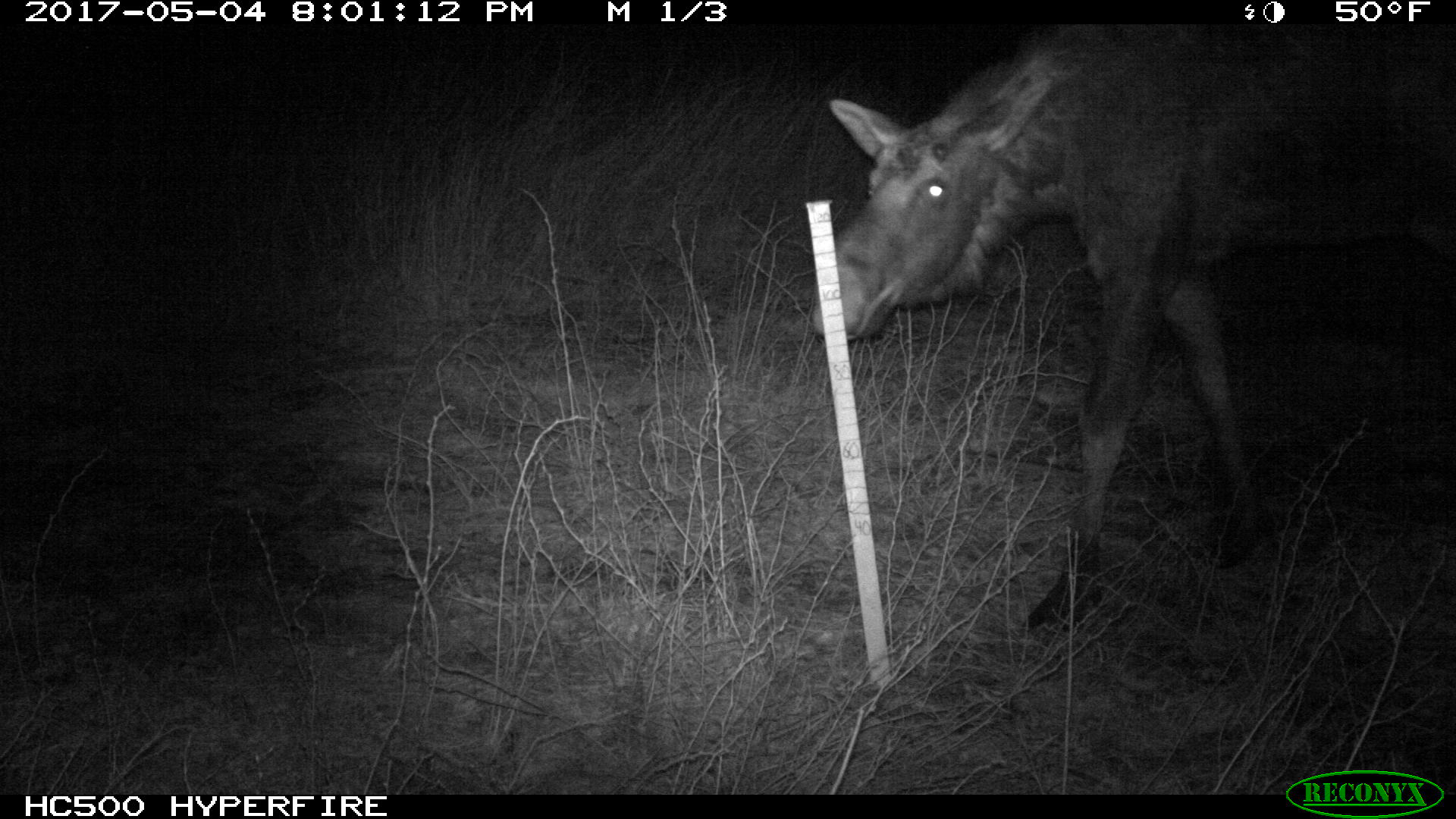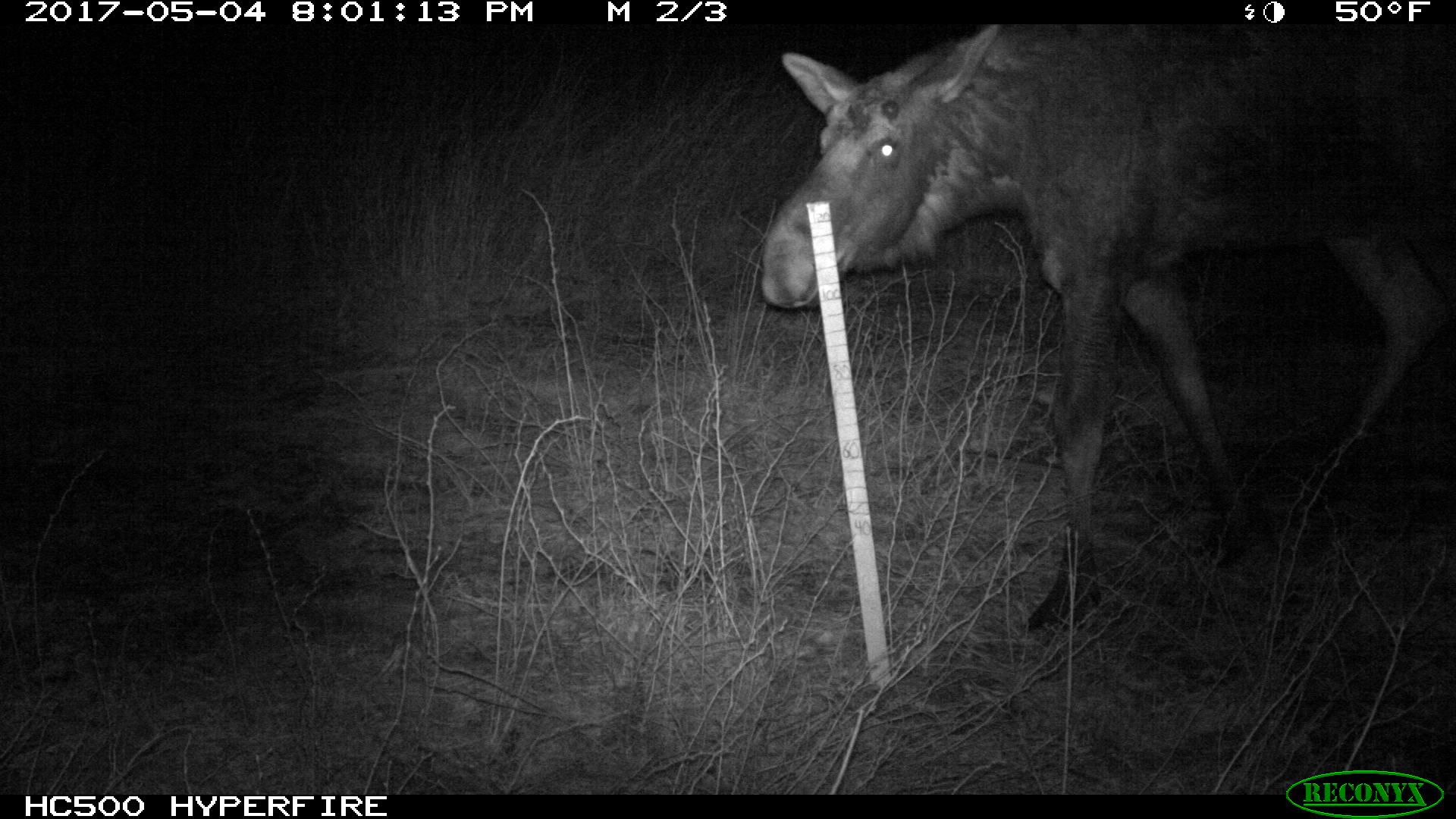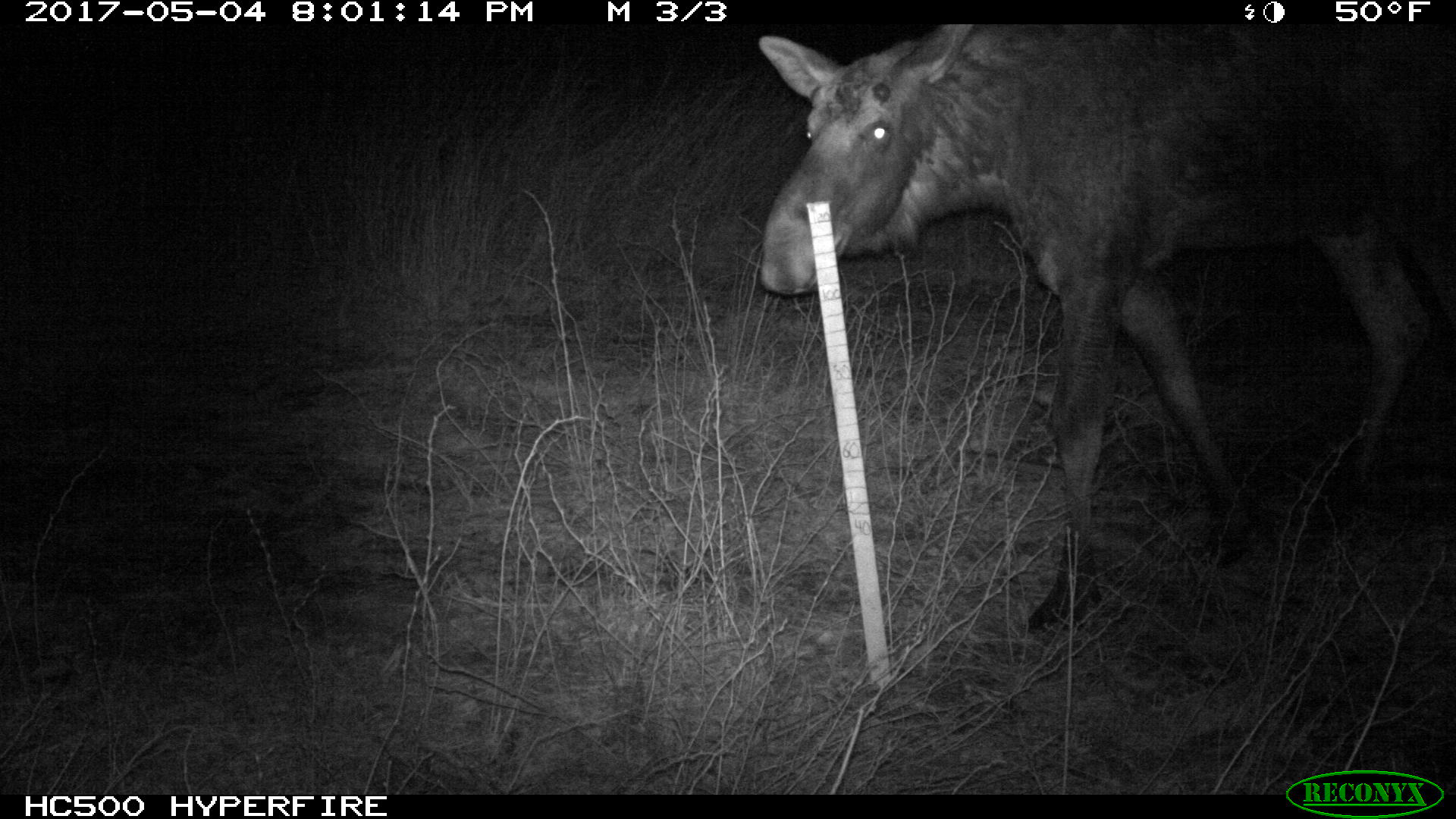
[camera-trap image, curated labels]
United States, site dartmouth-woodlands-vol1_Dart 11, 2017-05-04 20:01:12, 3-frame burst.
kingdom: Animalia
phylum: Chordata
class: Mammalia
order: Artiodactyla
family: Cervidae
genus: Alces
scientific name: Alces alces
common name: moose